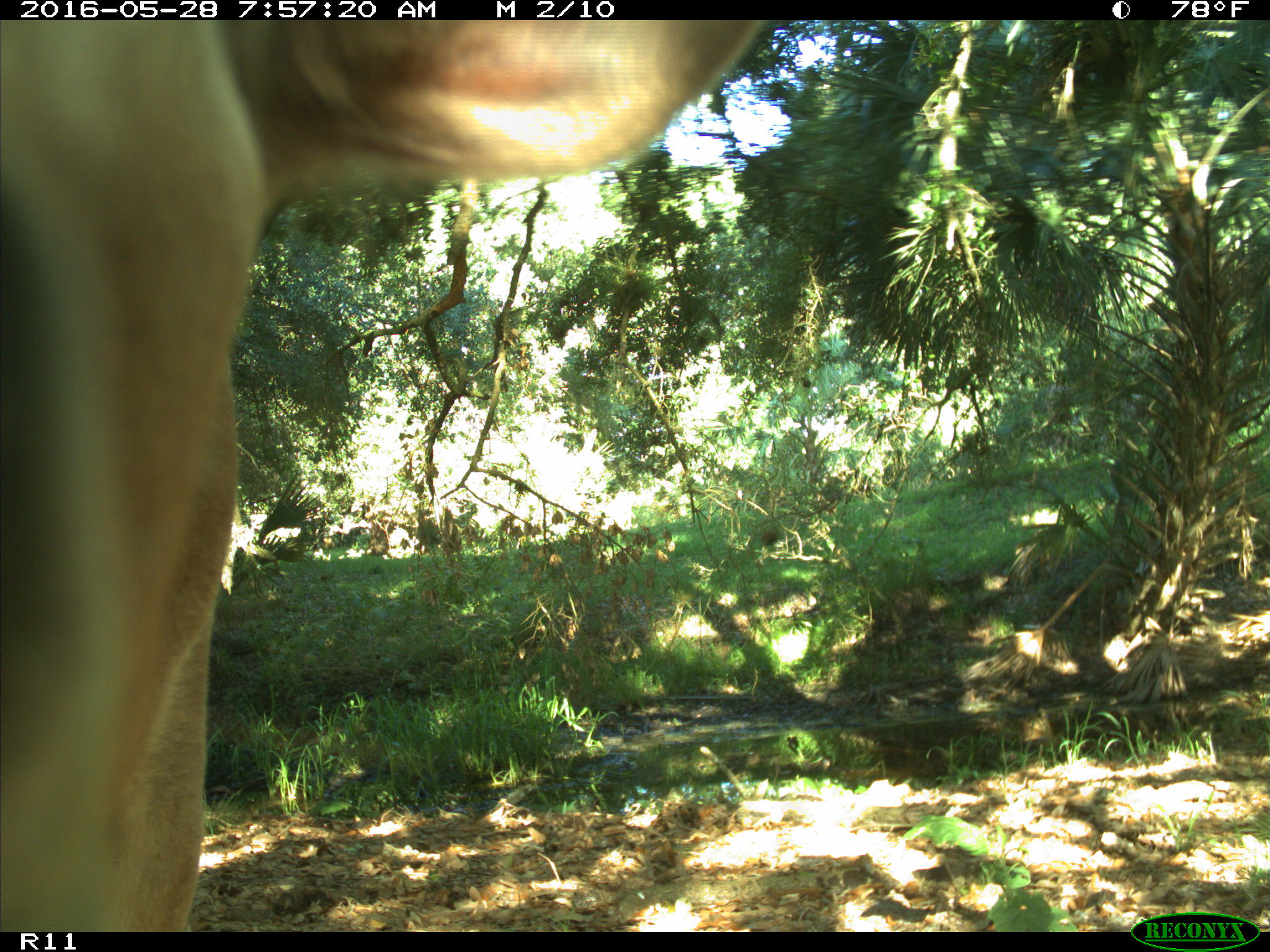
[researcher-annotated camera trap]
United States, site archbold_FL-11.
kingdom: Animalia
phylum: Chordata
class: Mammalia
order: Artiodactyla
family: Bovidae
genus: Bos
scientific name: Bos taurus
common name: domestic cow